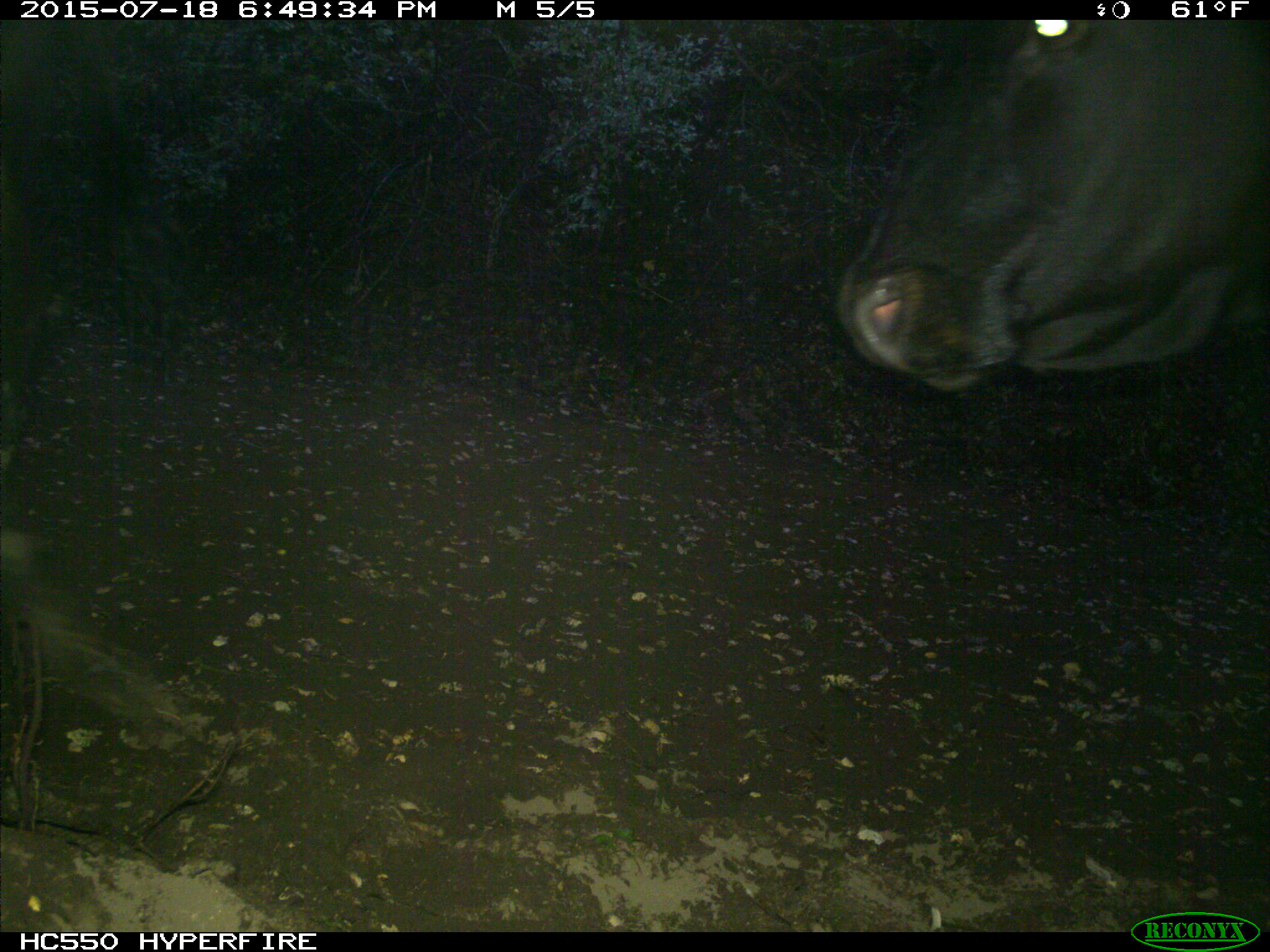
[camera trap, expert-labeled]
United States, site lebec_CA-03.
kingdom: Animalia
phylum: Chordata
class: Mammalia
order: Artiodactyla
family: Bovidae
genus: Bos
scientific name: Bos taurus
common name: domestic cow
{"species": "Bos taurus (domestic cow)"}